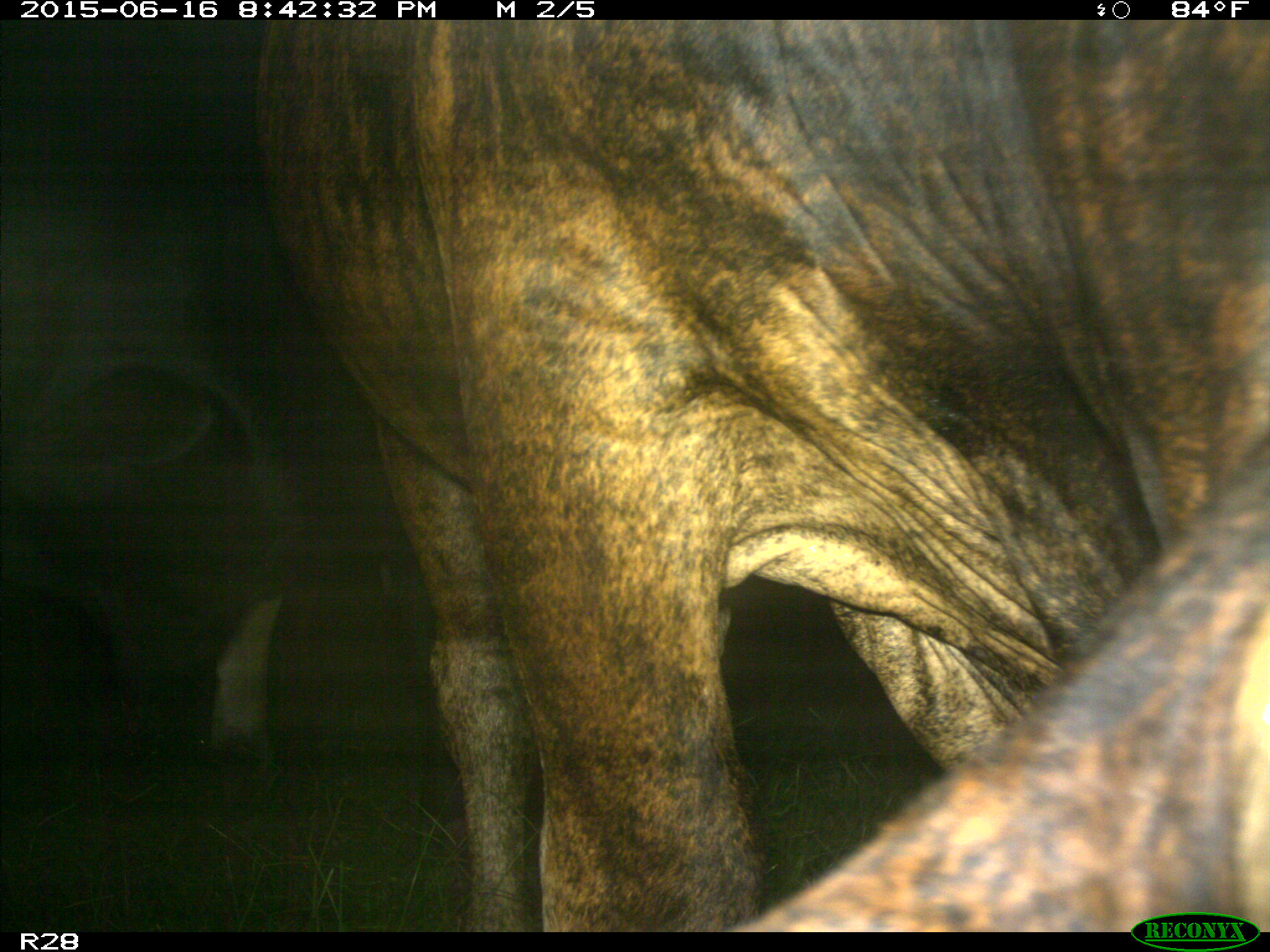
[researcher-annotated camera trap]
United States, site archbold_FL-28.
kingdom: Animalia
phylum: Chordata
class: Mammalia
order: Artiodactyla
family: Bovidae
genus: Bos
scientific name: Bos taurus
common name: domestic cow